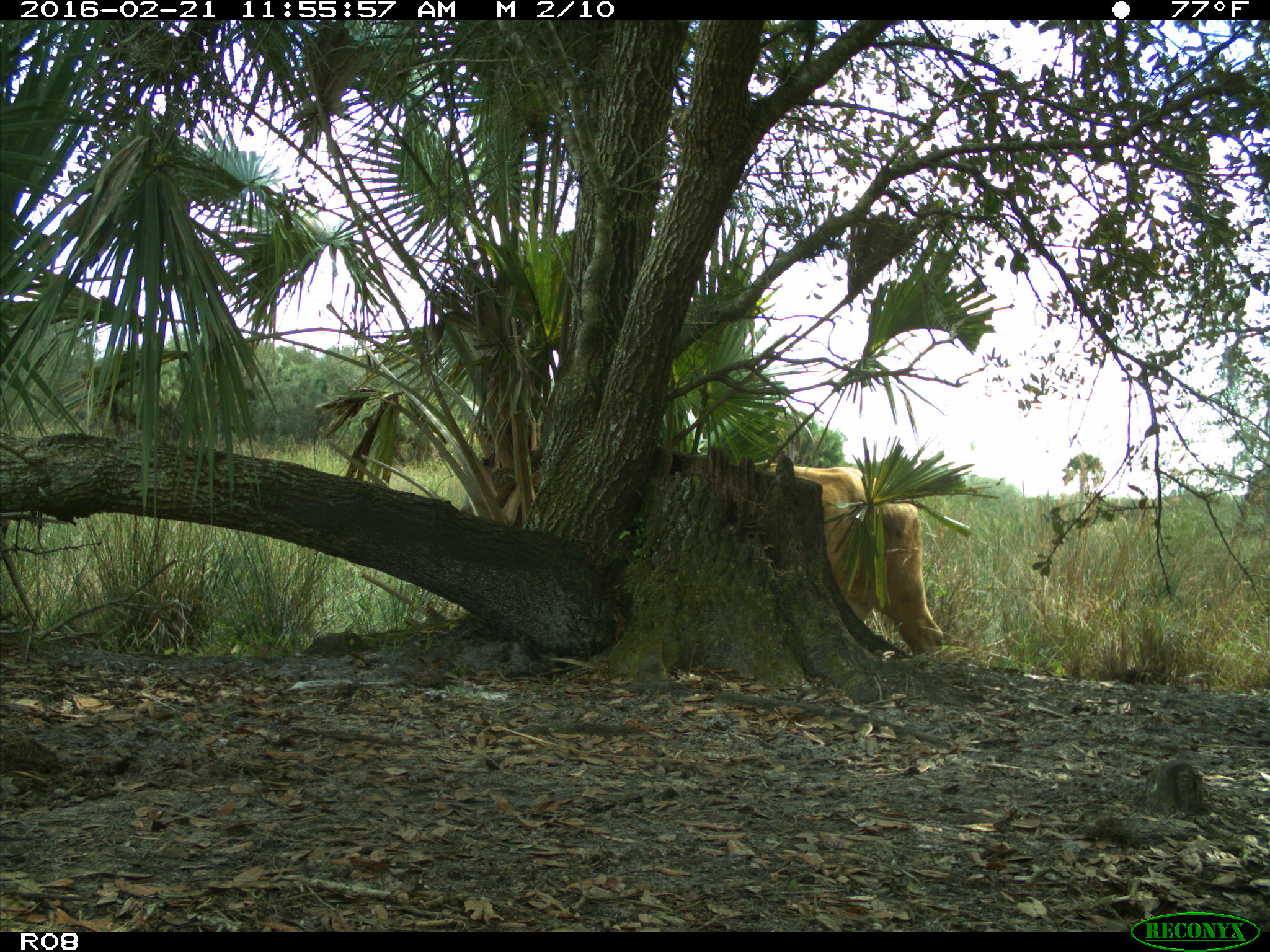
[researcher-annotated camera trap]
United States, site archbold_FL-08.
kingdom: Animalia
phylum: Chordata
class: Mammalia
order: Artiodactyla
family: Bovidae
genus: Bos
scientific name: Bos taurus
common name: domestic cow